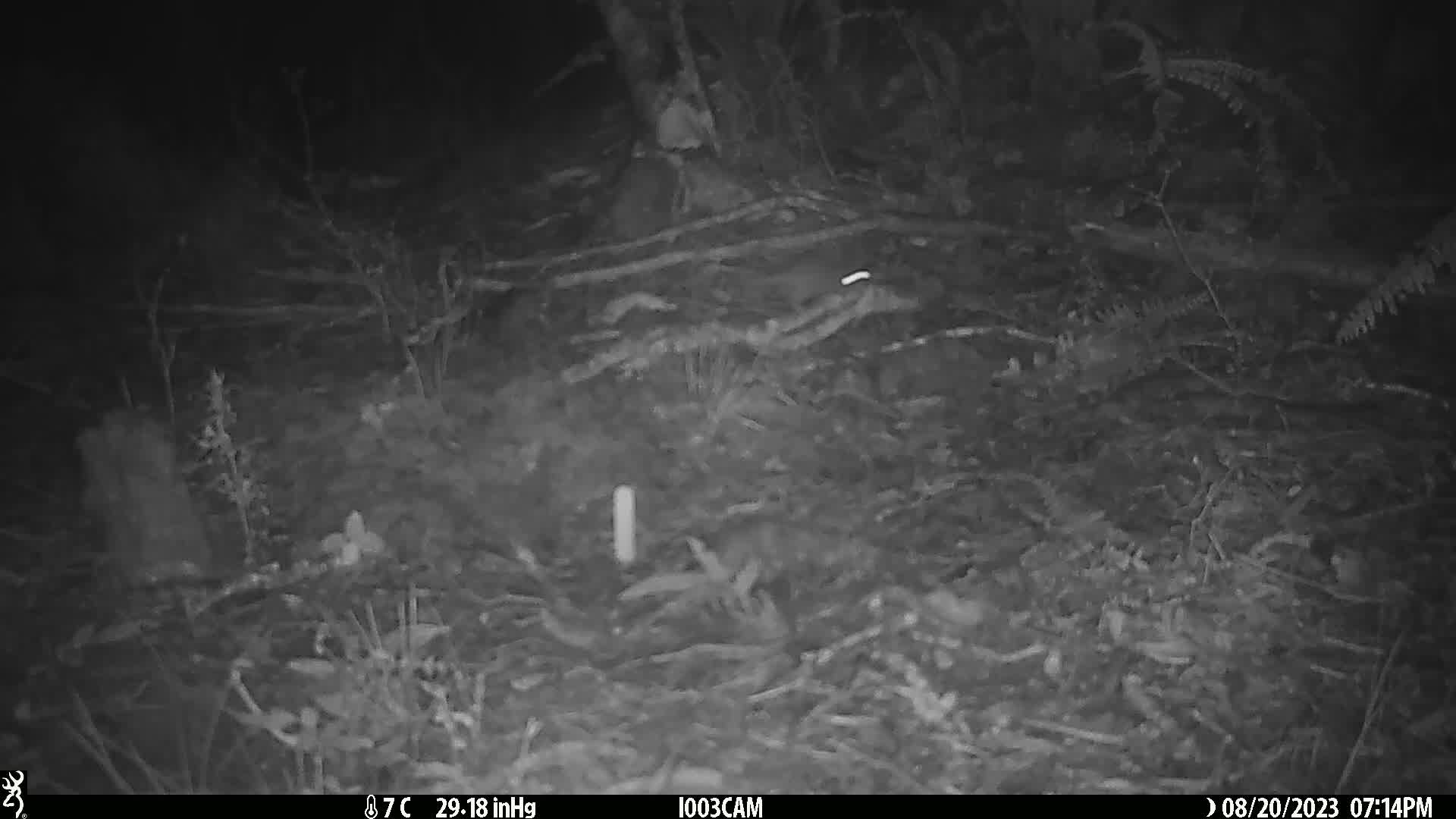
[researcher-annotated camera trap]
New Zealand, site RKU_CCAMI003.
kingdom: Animalia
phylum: Chordata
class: Mammalia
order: Rodentia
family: Muridae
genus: Rattus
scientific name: Rattus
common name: rat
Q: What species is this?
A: Rat (Rattus).